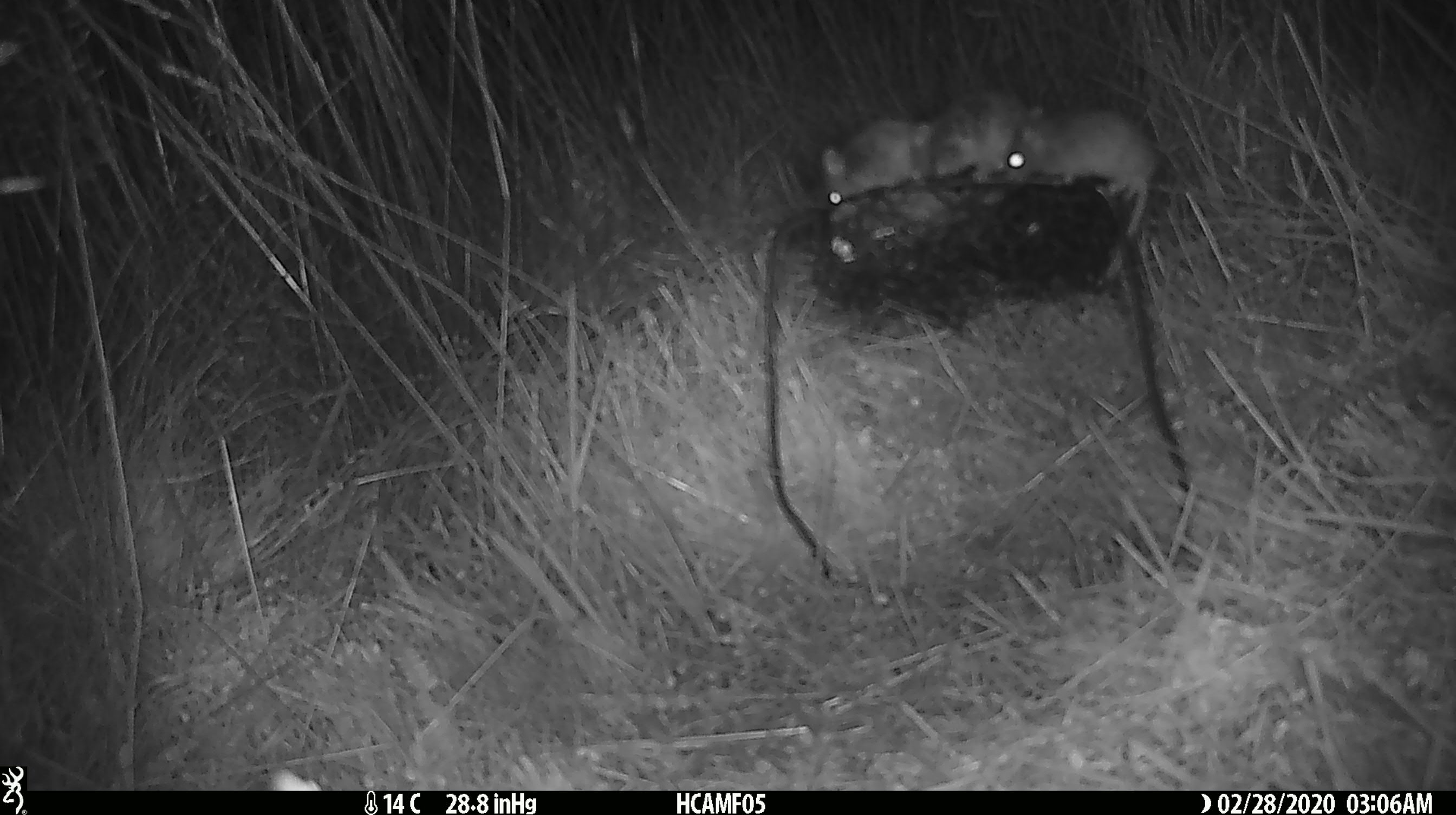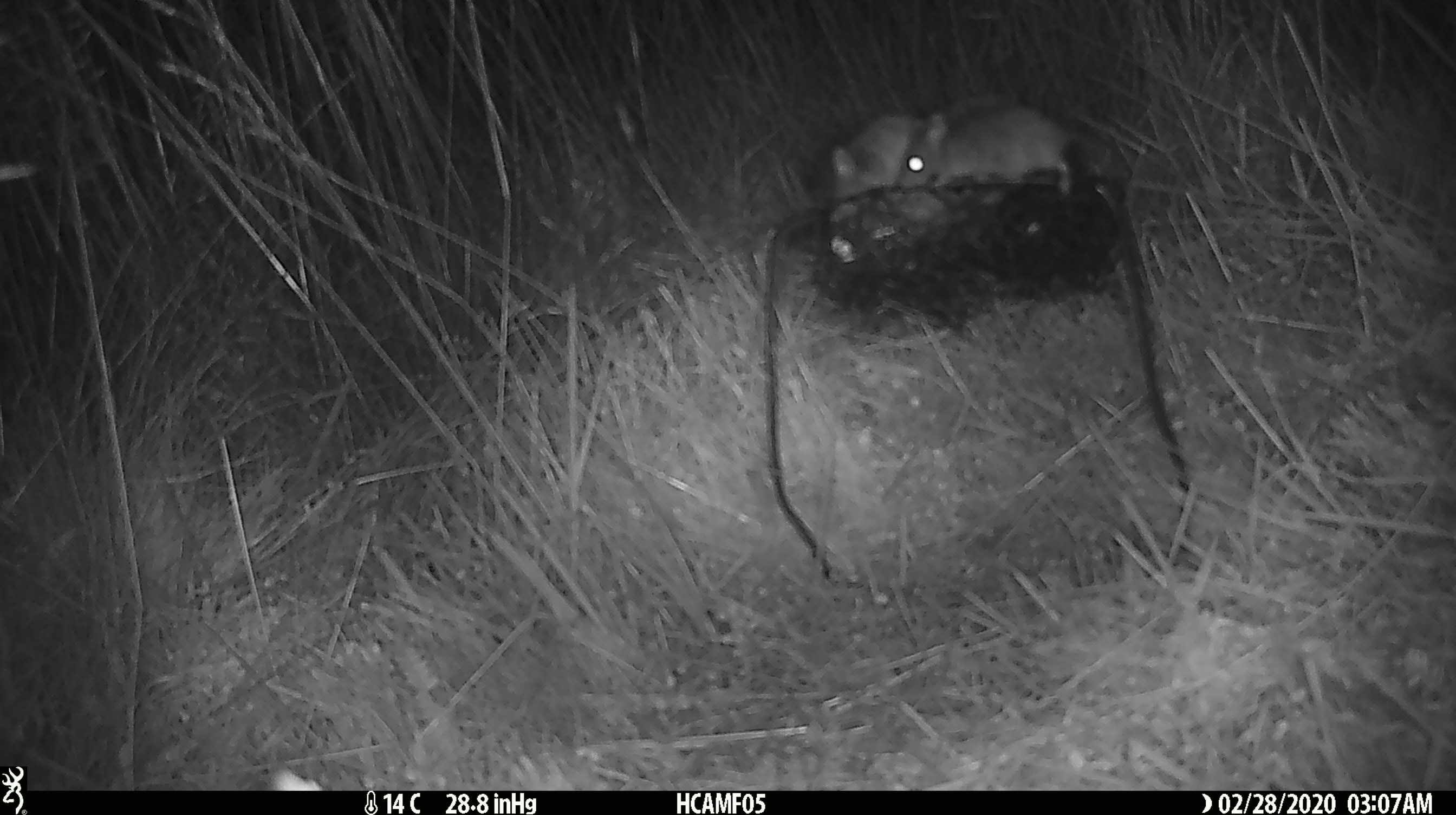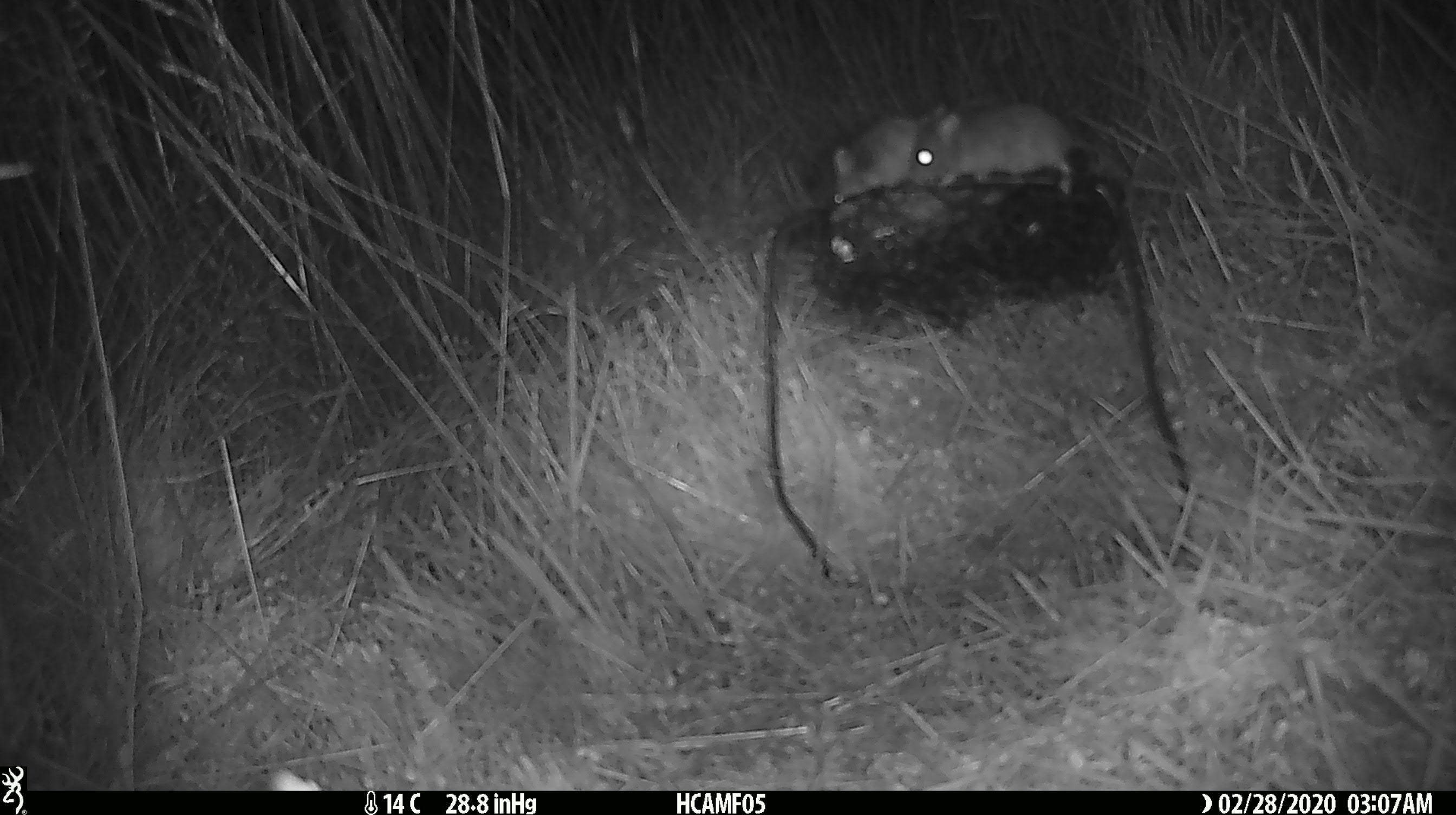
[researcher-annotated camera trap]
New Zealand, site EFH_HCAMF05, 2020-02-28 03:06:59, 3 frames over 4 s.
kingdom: Animalia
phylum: Chordata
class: Mammalia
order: Rodentia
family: Muridae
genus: Mus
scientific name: Mus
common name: mouse